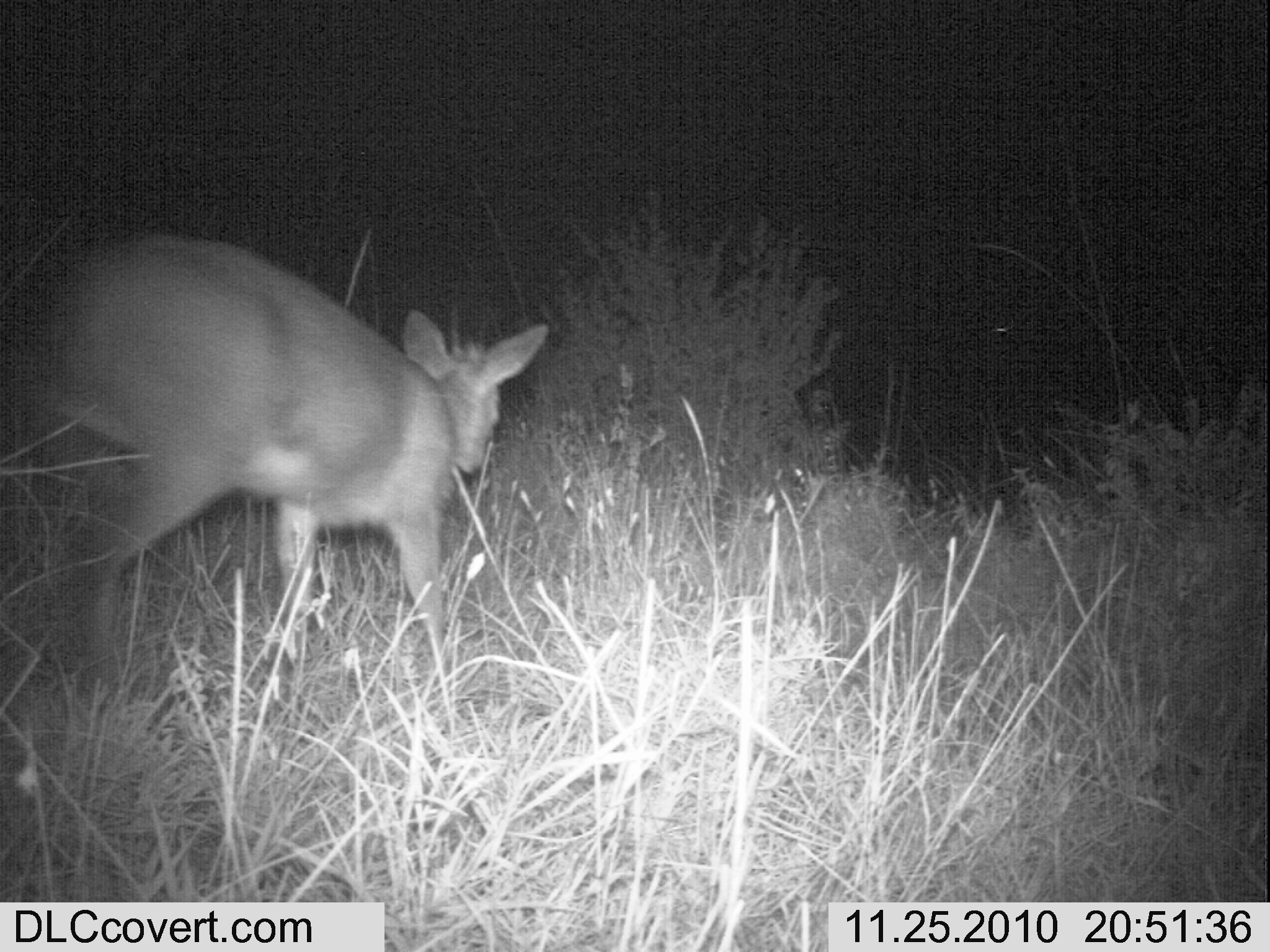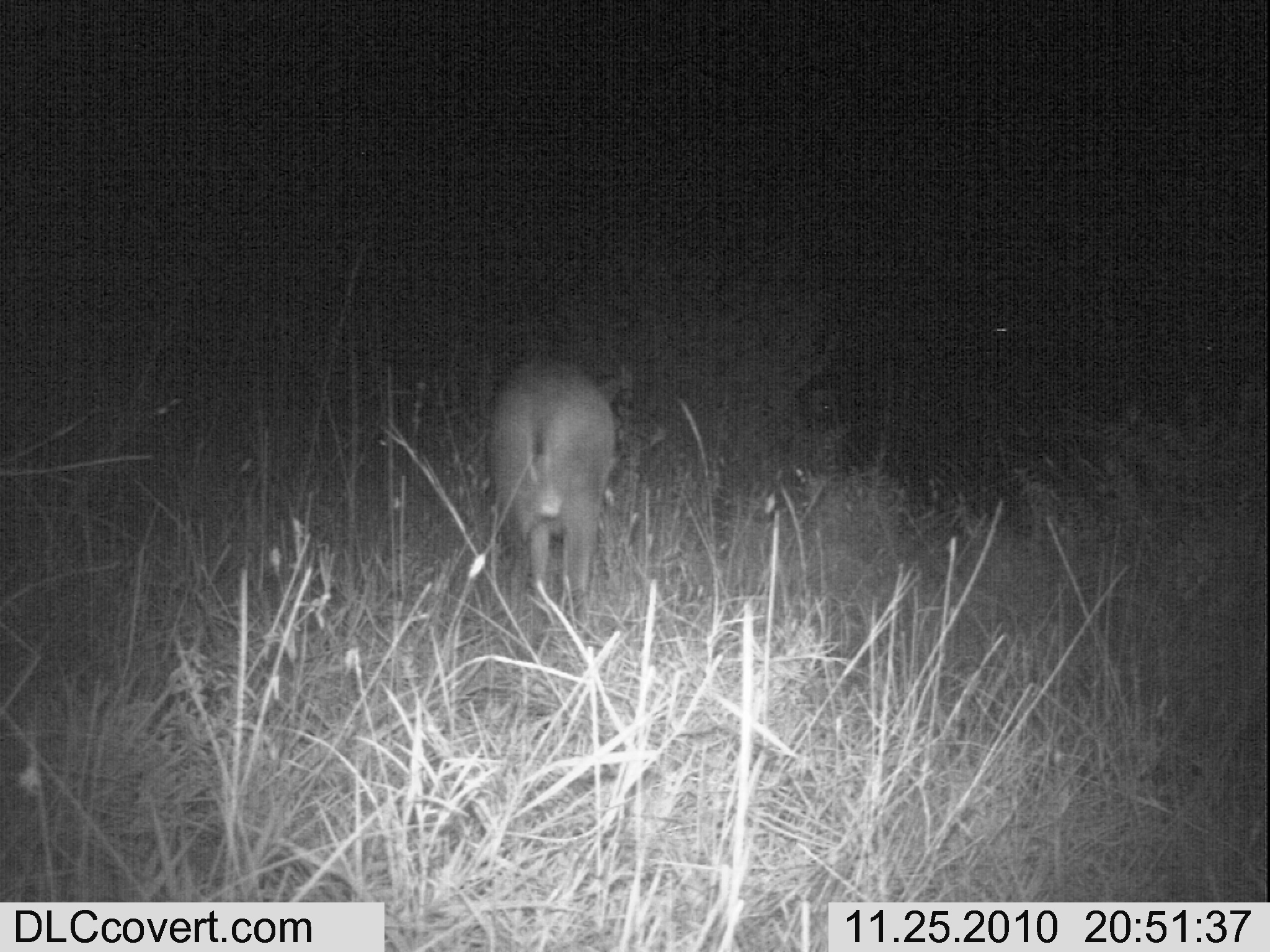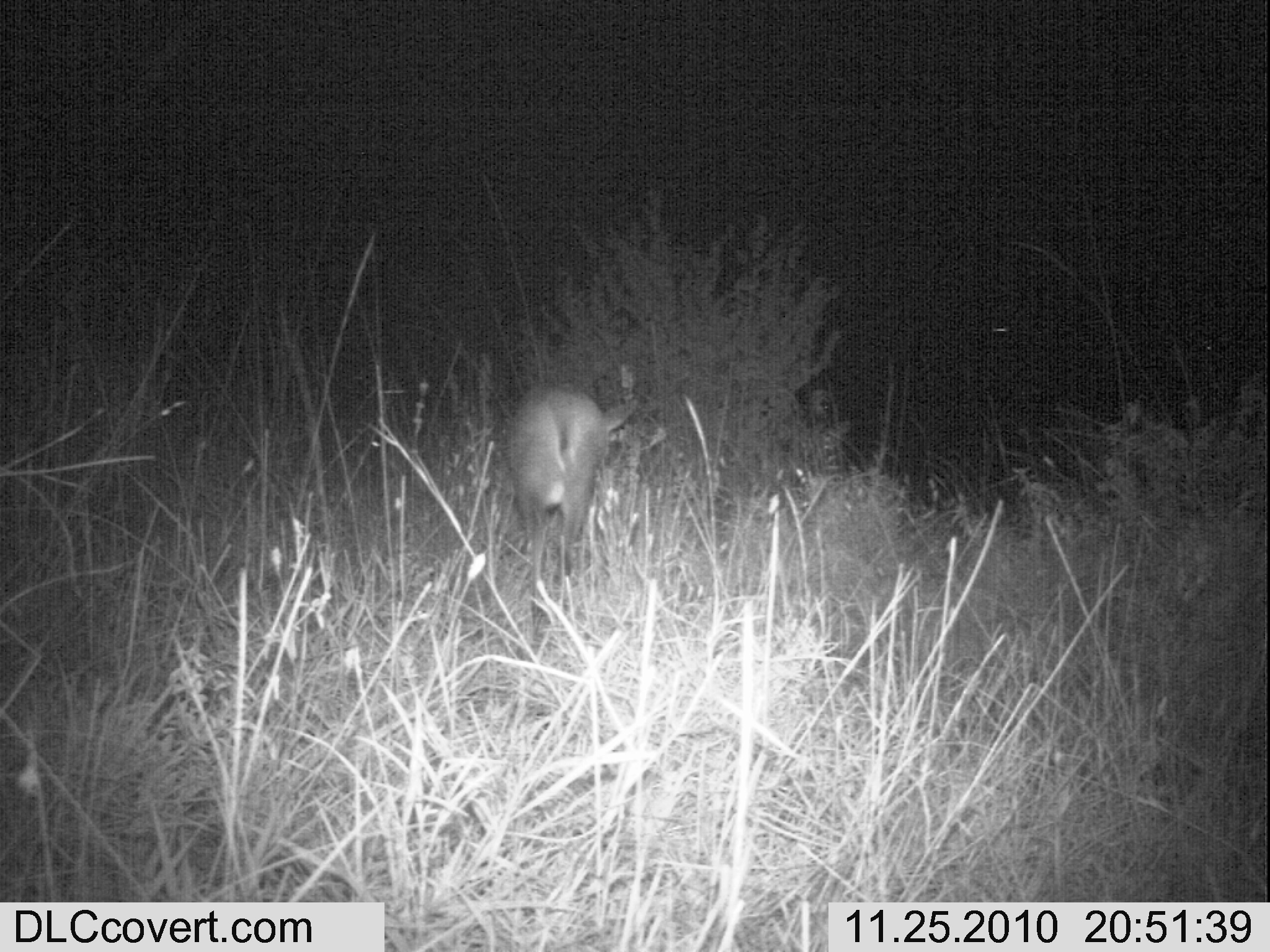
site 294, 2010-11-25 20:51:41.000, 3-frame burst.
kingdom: Animalia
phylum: Chordata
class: Mammalia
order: Artiodactyla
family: Bovidae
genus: Sylvicapra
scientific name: Sylvicapra grimmia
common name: bush duiker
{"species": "Sylvicapra grimmia (bush duiker)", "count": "1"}